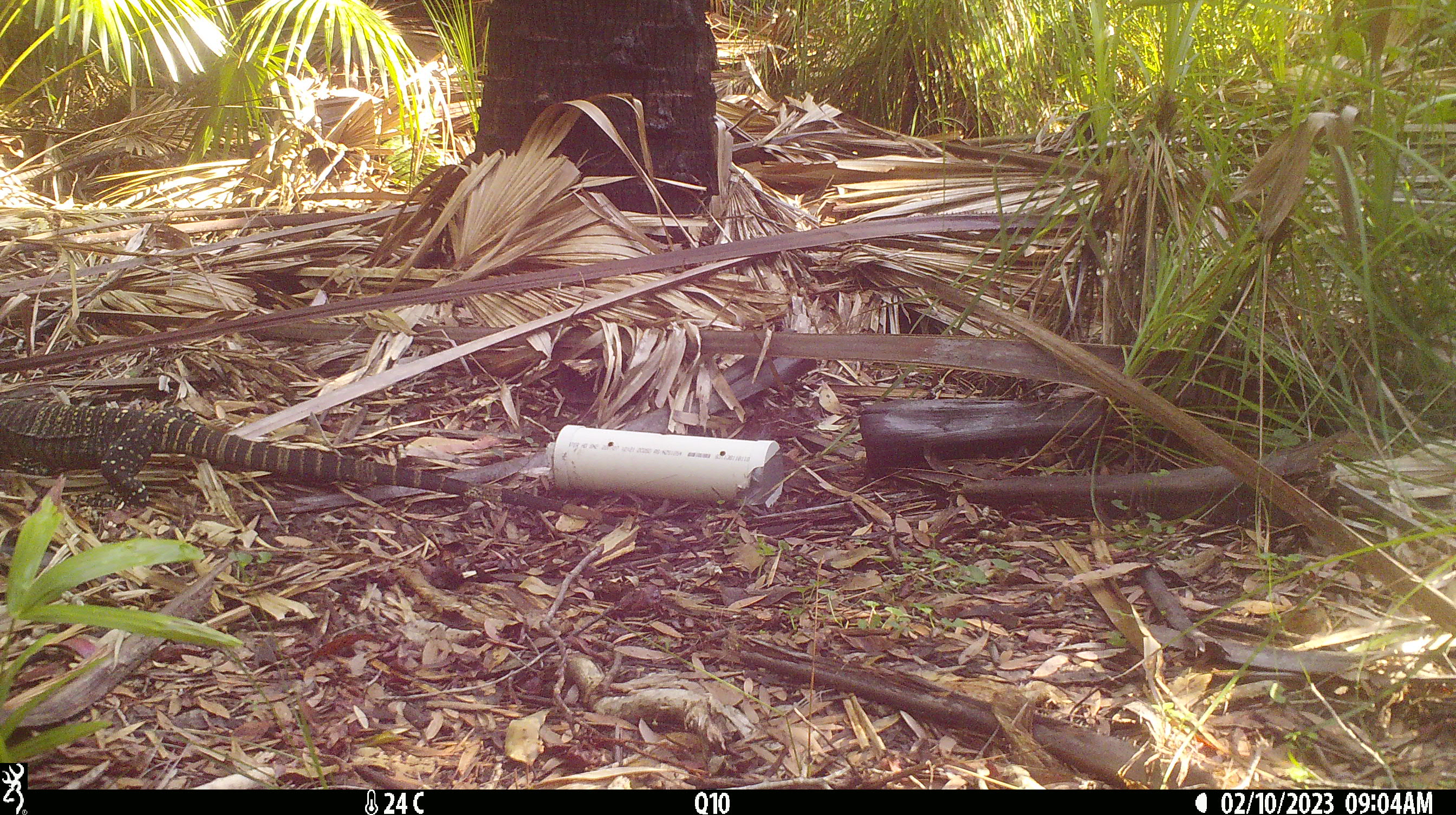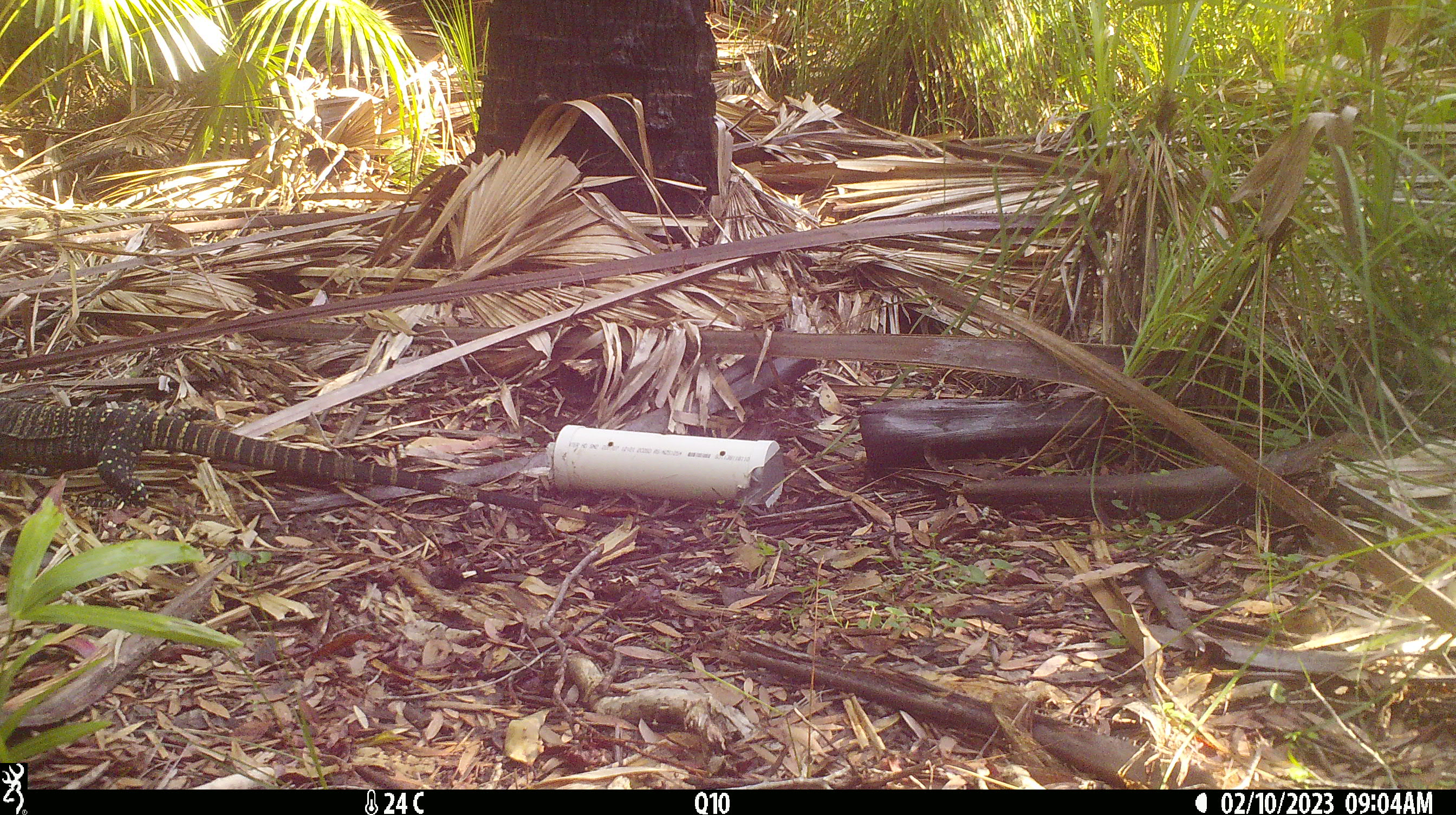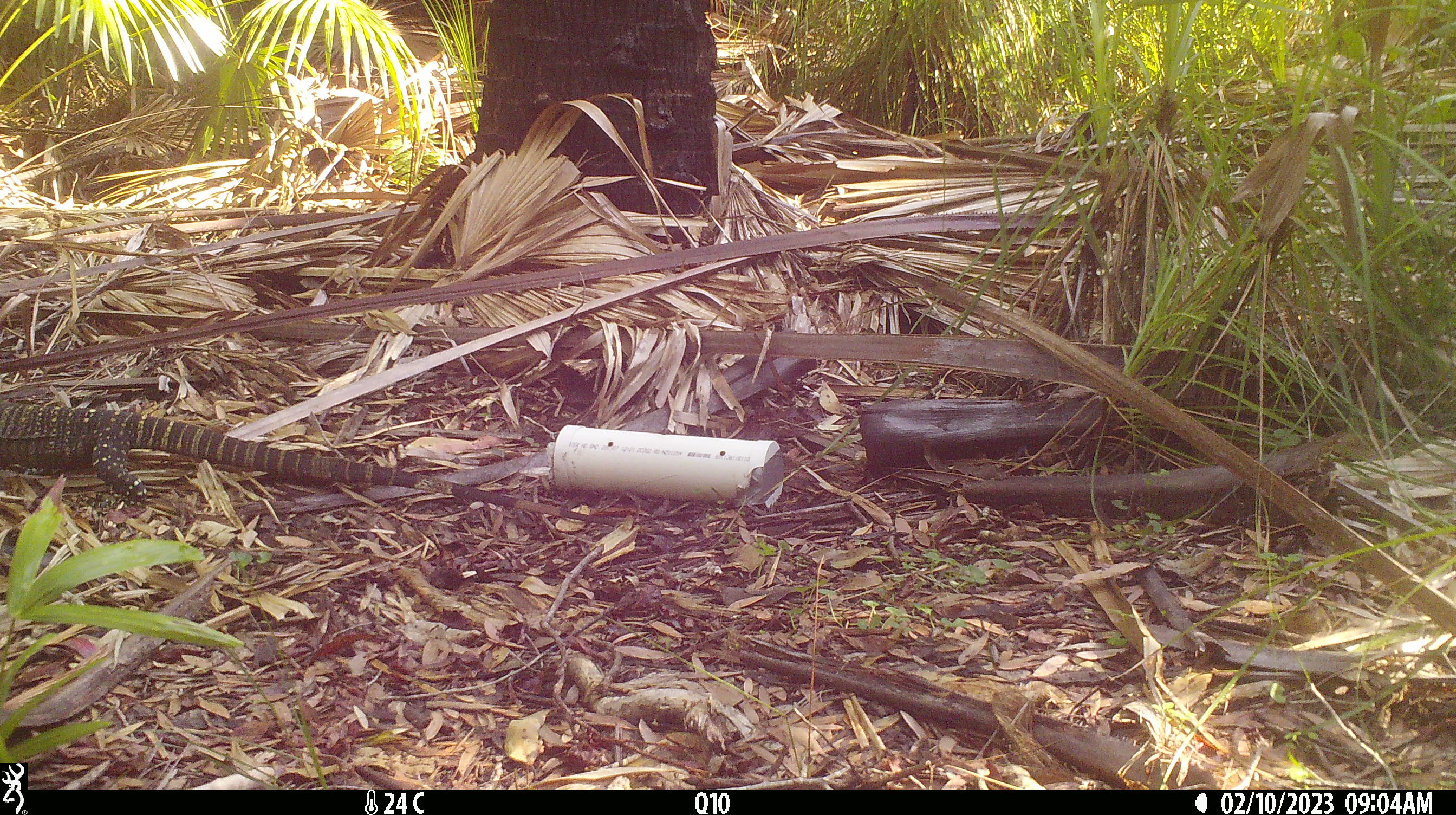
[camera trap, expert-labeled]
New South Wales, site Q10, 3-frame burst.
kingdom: Animalia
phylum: Chordata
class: Reptilia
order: Squamata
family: Varanidae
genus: Varanus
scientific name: Varanus varius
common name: lace monitor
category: goanna